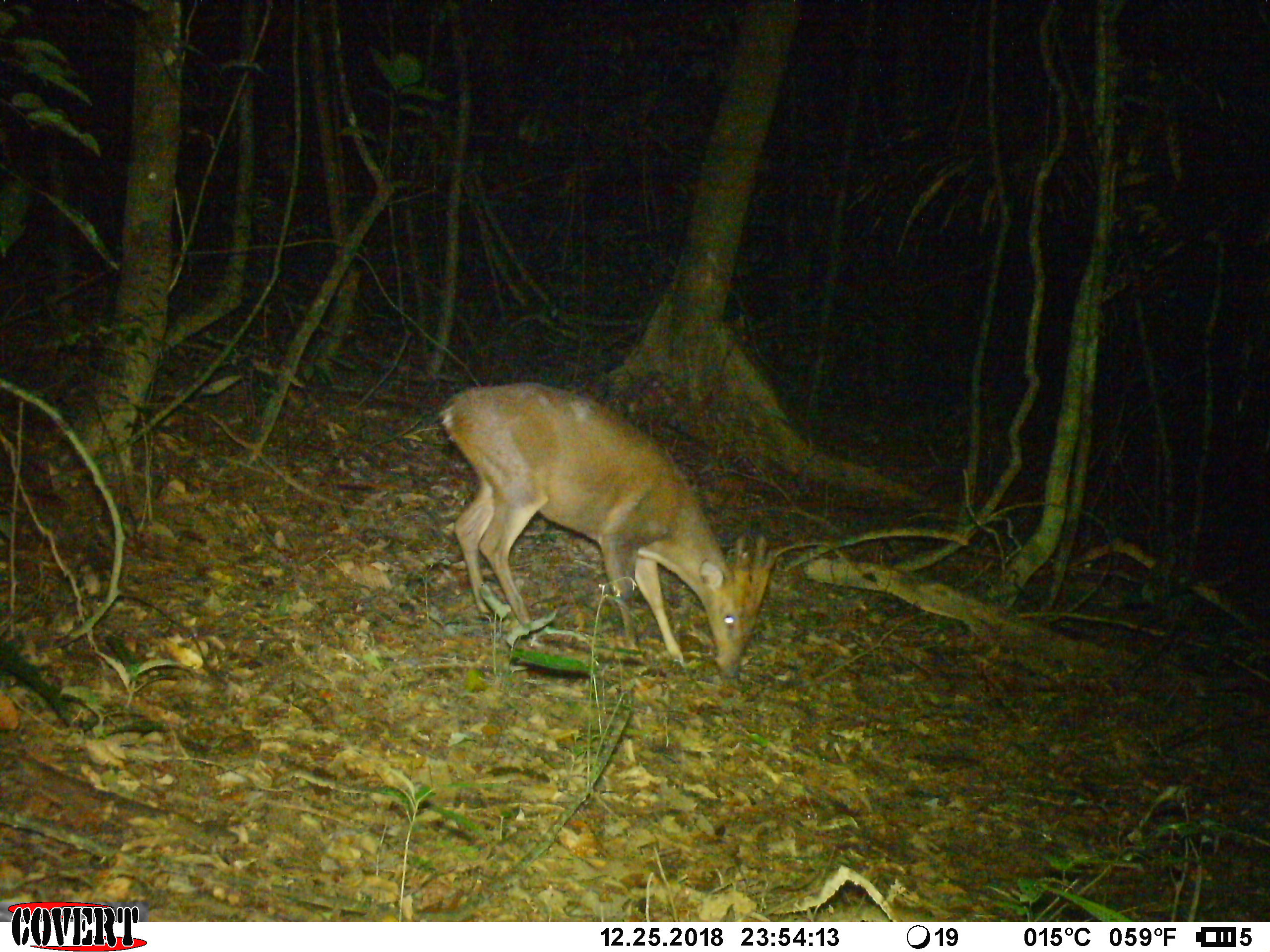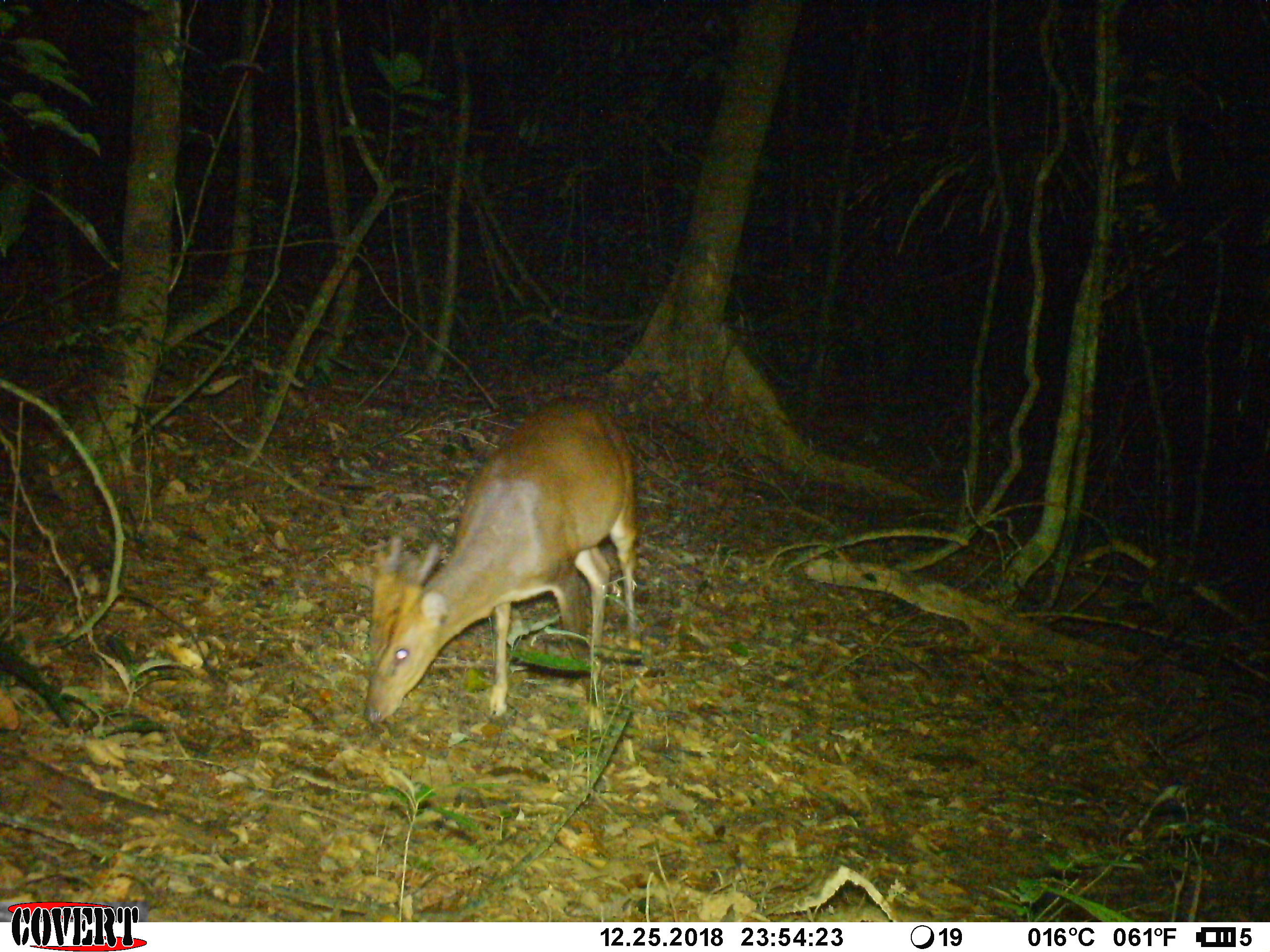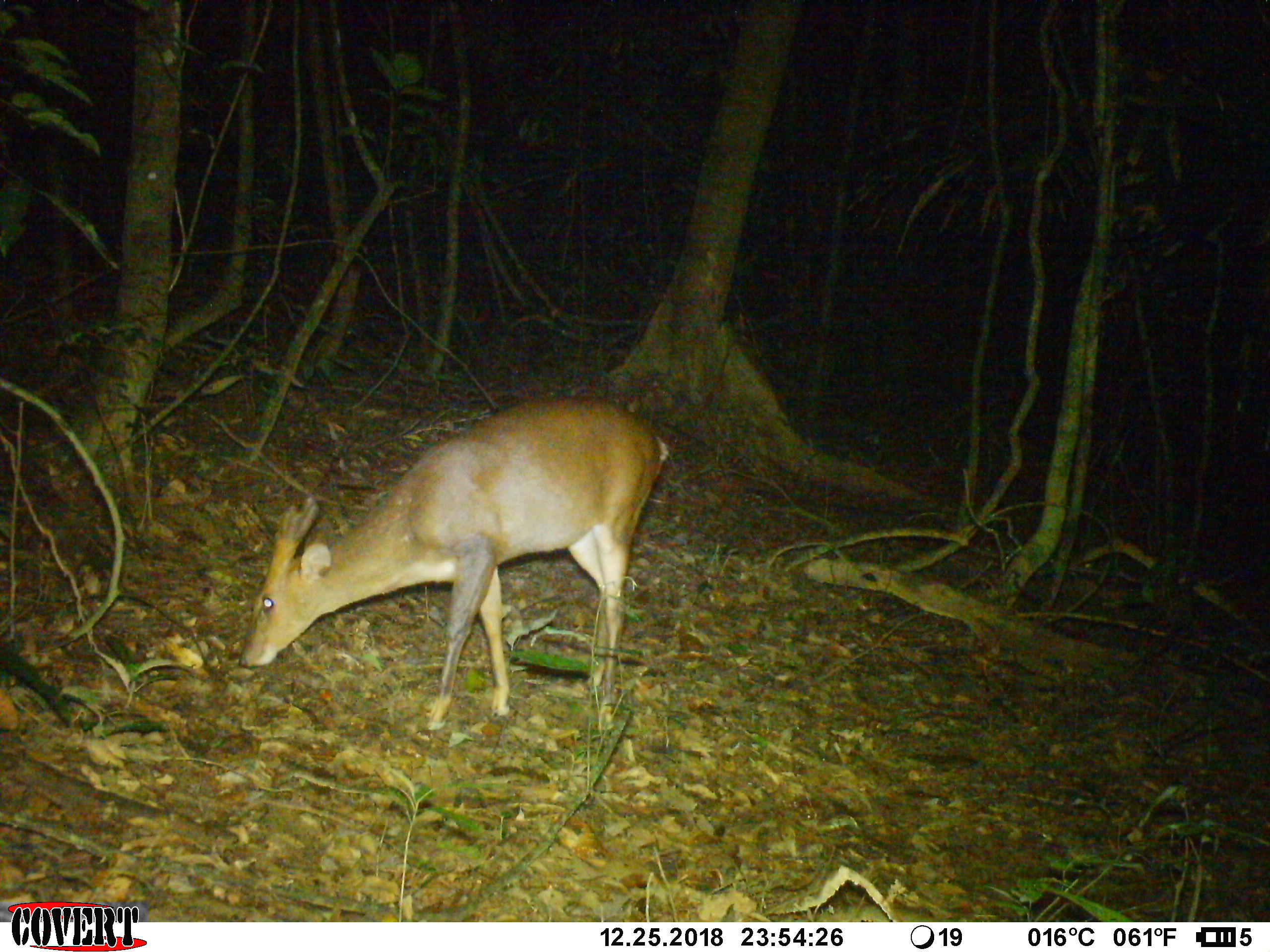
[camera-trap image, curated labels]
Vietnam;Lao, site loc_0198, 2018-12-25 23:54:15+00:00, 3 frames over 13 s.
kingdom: Animalia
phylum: Chordata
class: Mammalia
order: Artiodactyla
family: Cervidae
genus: Muntiacus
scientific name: Muntiacus vuquangensis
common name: large-antlered muntjac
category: large antlered muntjac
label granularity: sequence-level